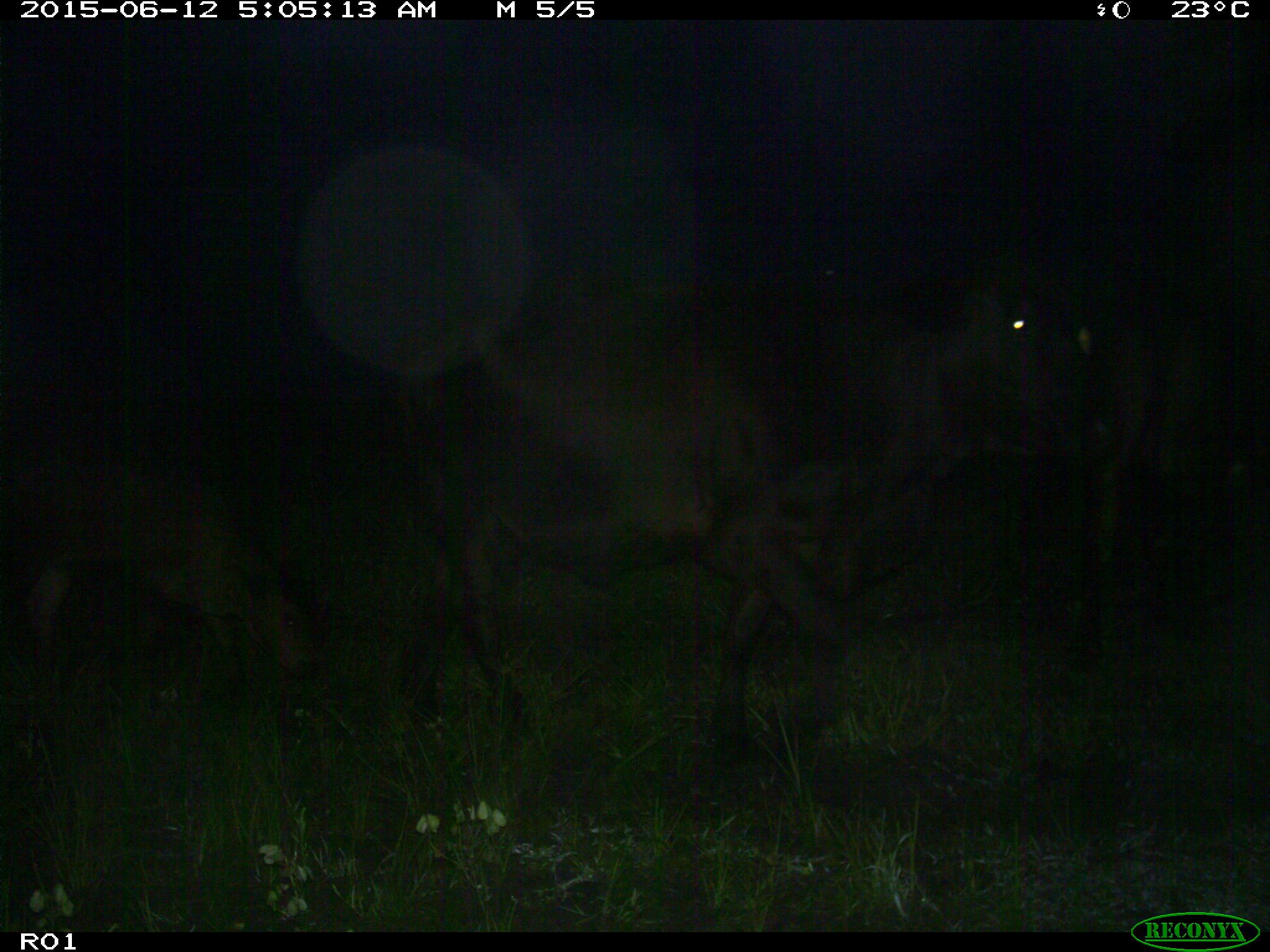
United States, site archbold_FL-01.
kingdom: Animalia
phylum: Chordata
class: Mammalia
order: Artiodactyla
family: Bovidae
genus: Bos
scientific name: Bos taurus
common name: domestic cow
Bos taurus (domestic cow).